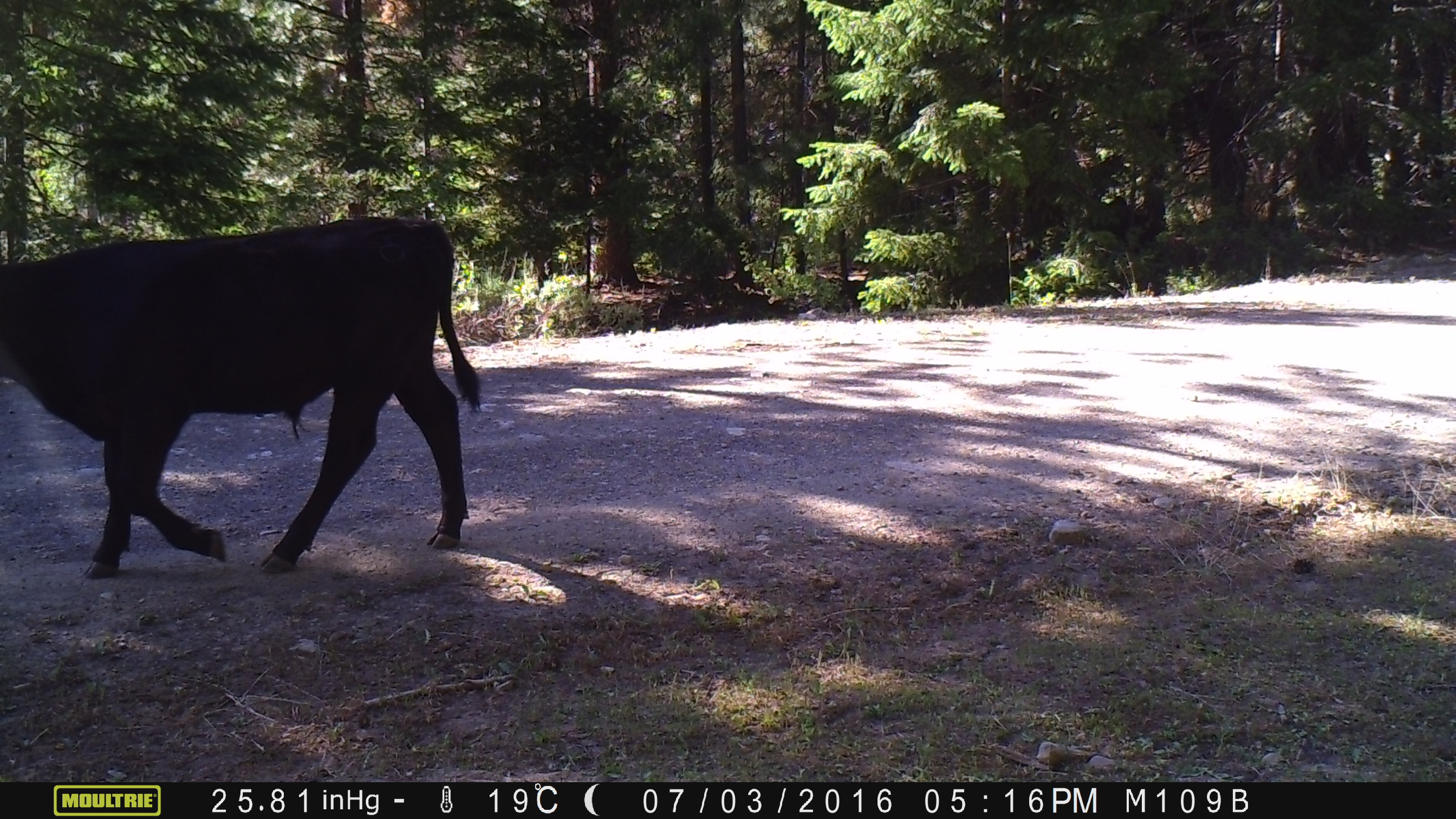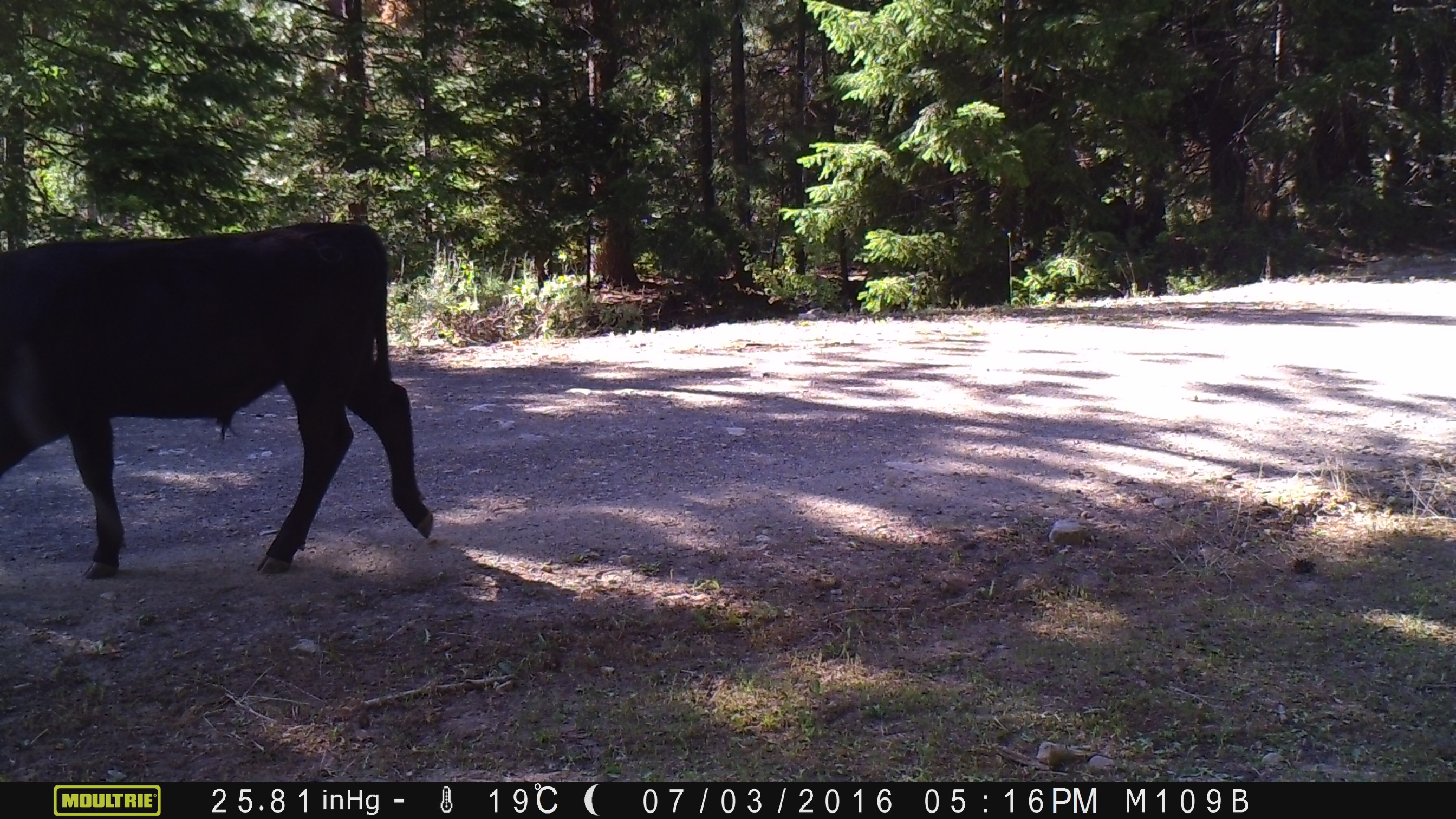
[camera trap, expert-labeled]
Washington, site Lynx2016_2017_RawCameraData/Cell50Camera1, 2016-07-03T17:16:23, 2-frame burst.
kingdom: Animalia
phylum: Chordata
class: Mammalia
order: Artiodactyla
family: Bovidae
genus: Bos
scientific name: Bos taurus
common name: domestic cattle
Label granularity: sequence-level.